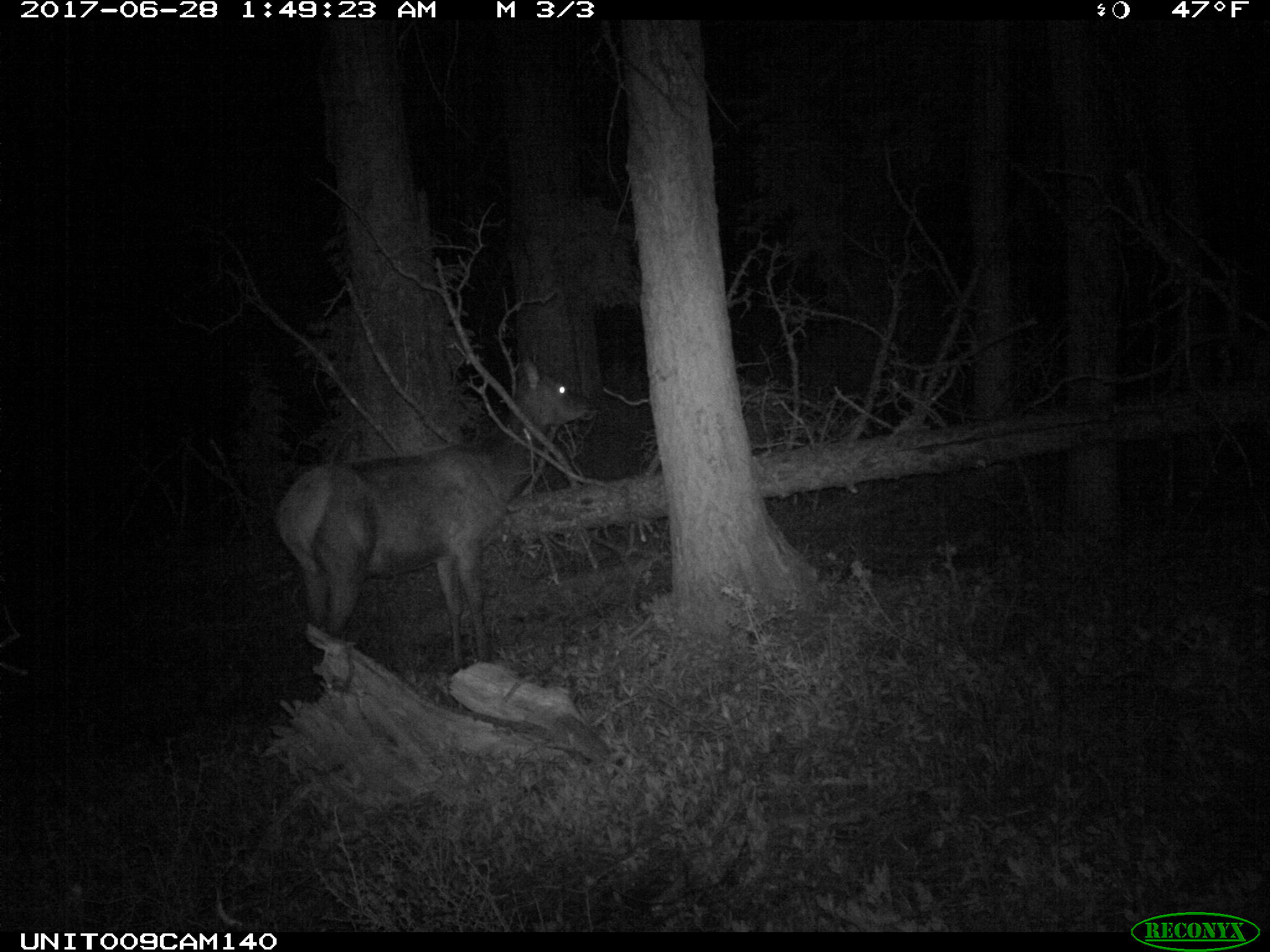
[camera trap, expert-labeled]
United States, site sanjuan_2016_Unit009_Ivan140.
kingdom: Animalia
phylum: Chordata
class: Mammalia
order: Artiodactyla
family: Cervidae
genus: Cervus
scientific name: Cervus elaphus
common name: red deer